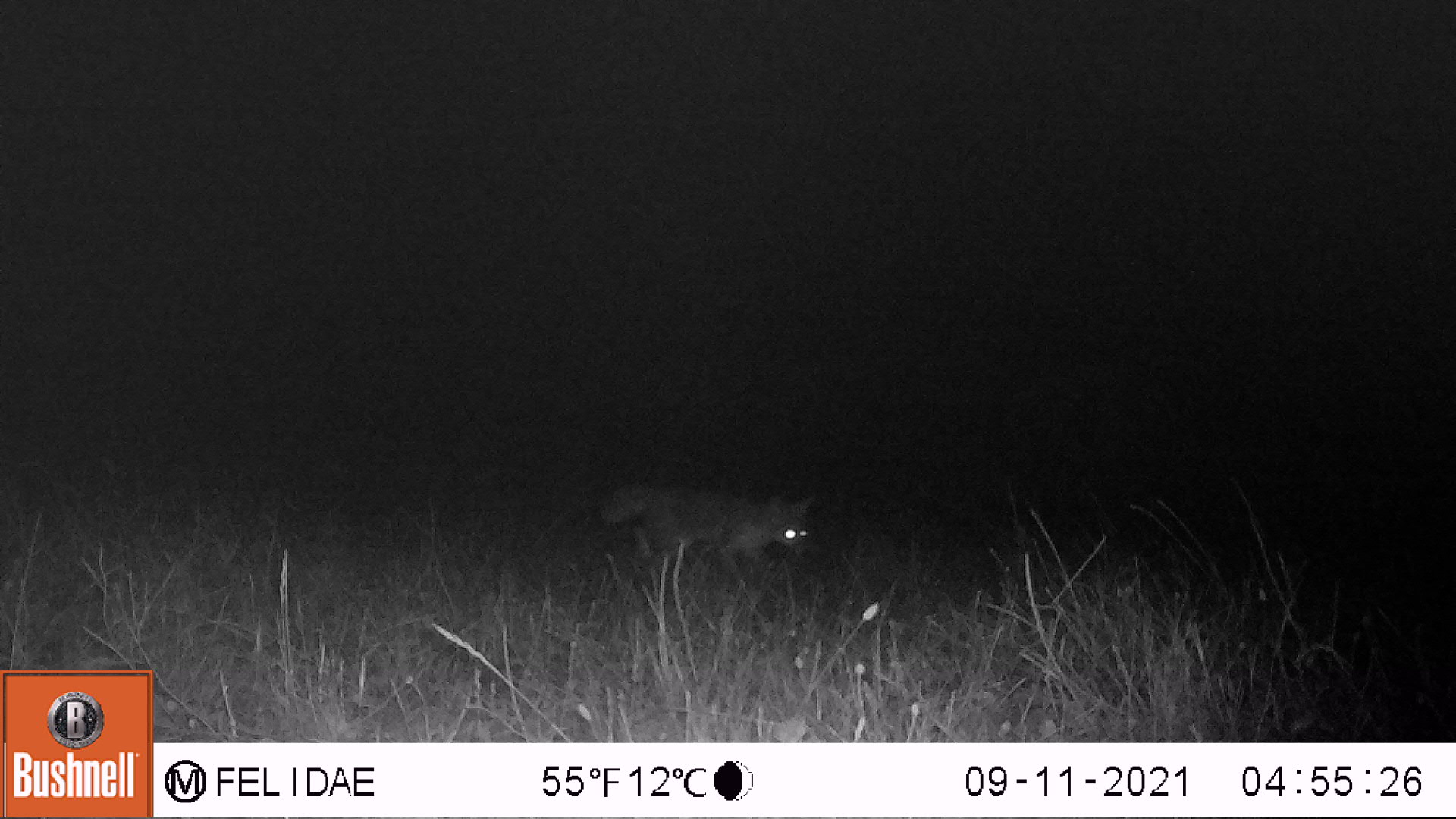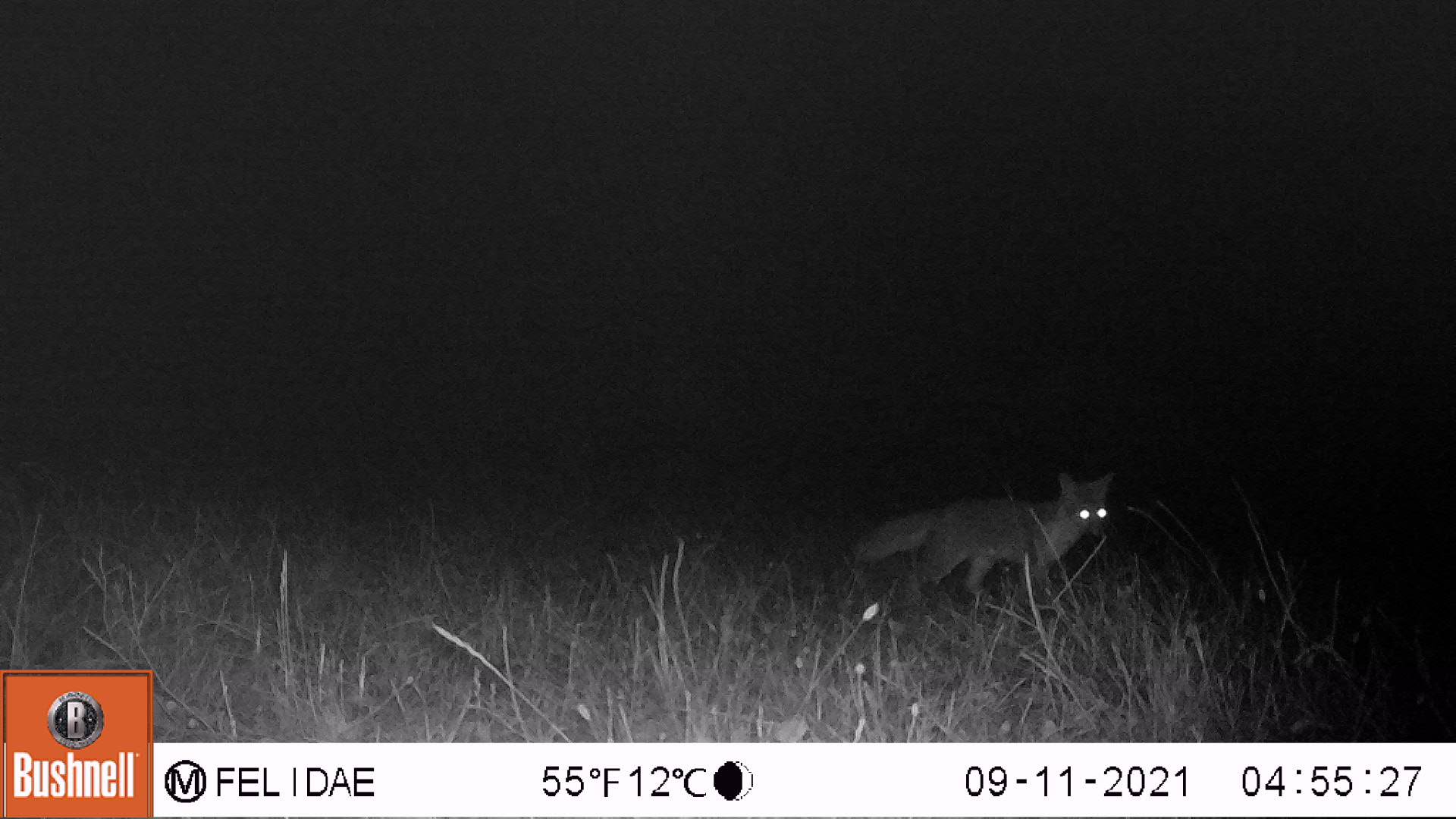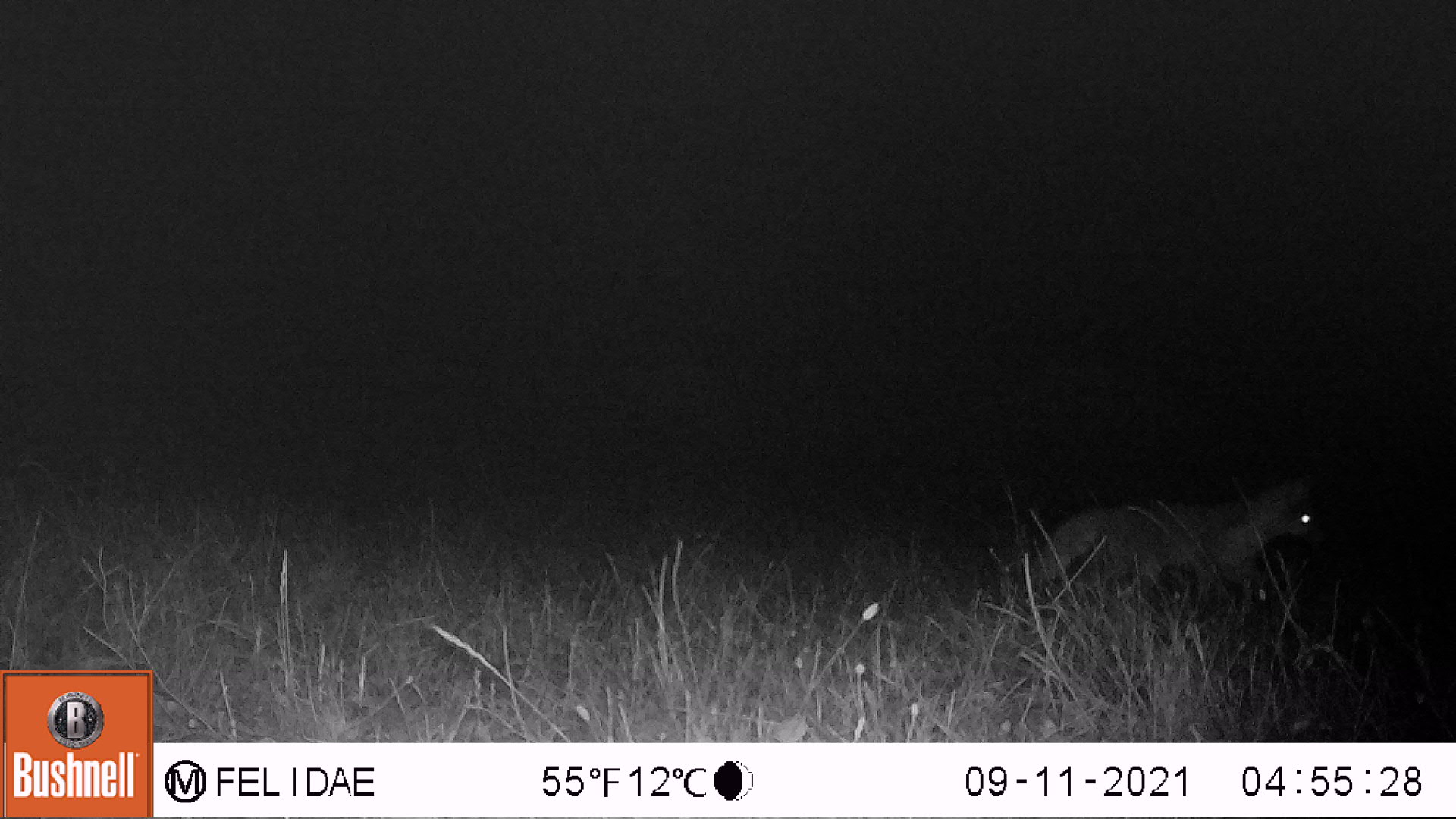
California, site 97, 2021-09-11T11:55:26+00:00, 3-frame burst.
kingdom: Animalia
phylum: Chordata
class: Mammalia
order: Carnivora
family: Canidae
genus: Urocyon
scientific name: Urocyon cinereoargenteus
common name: gray fox